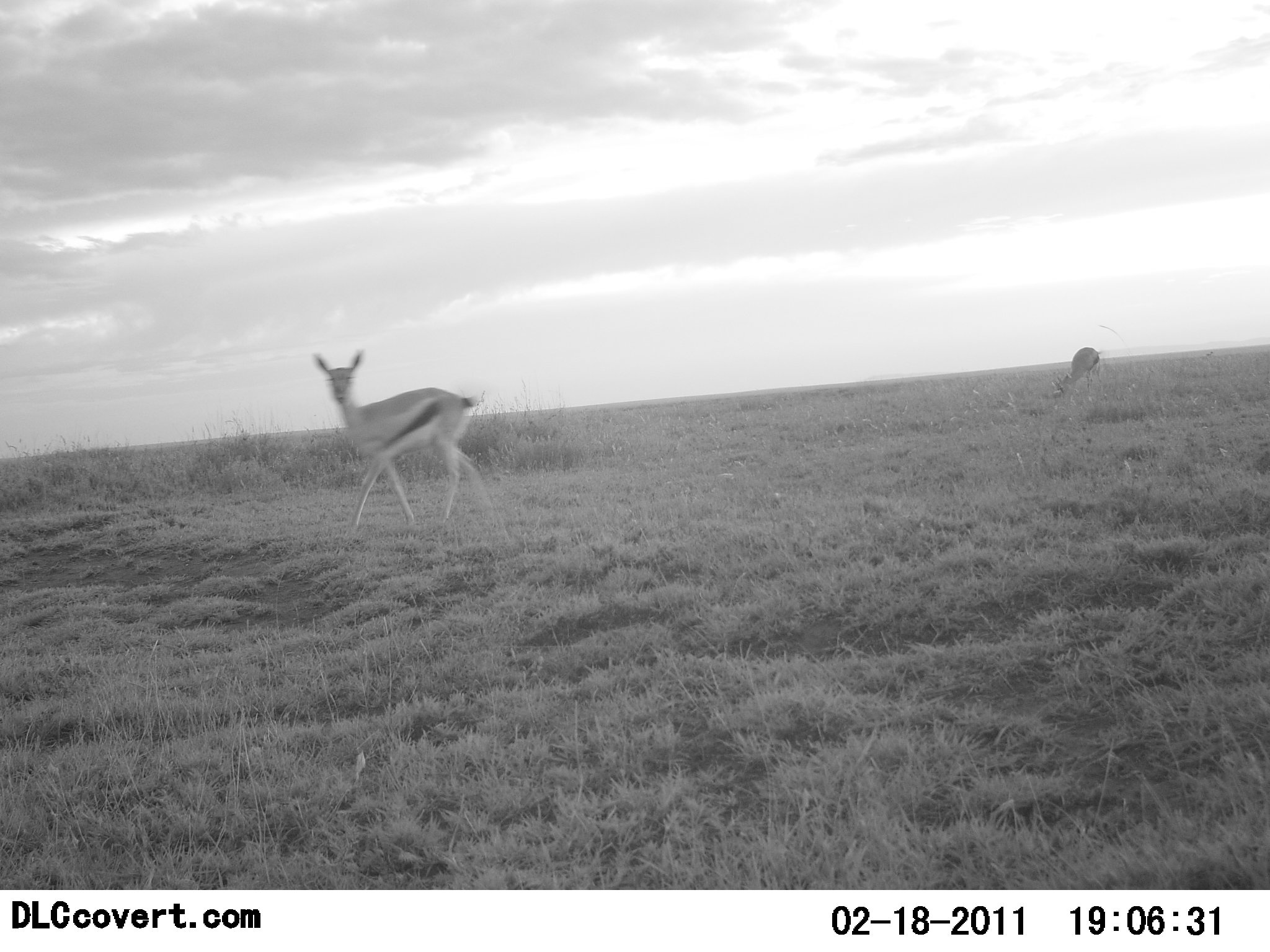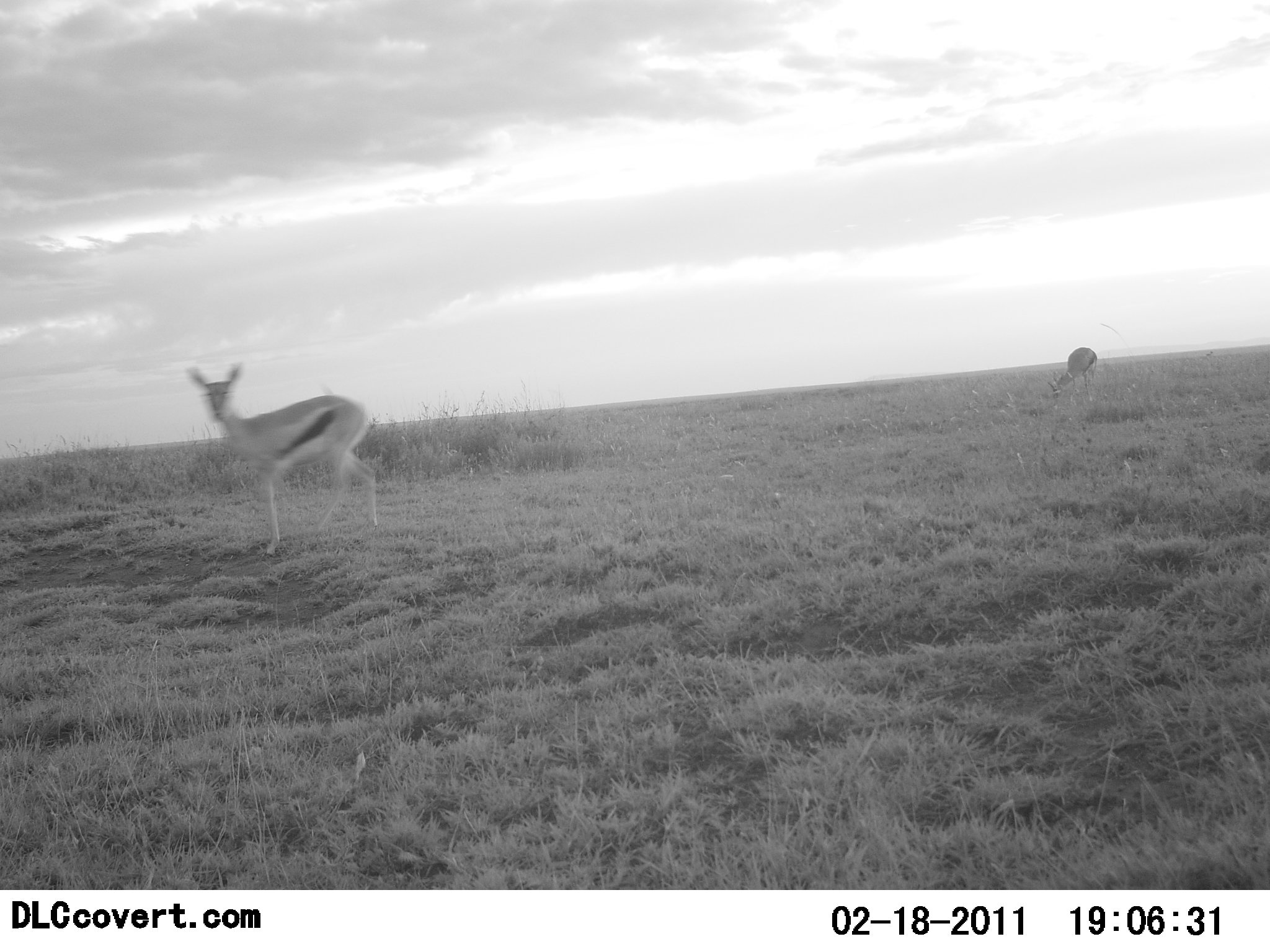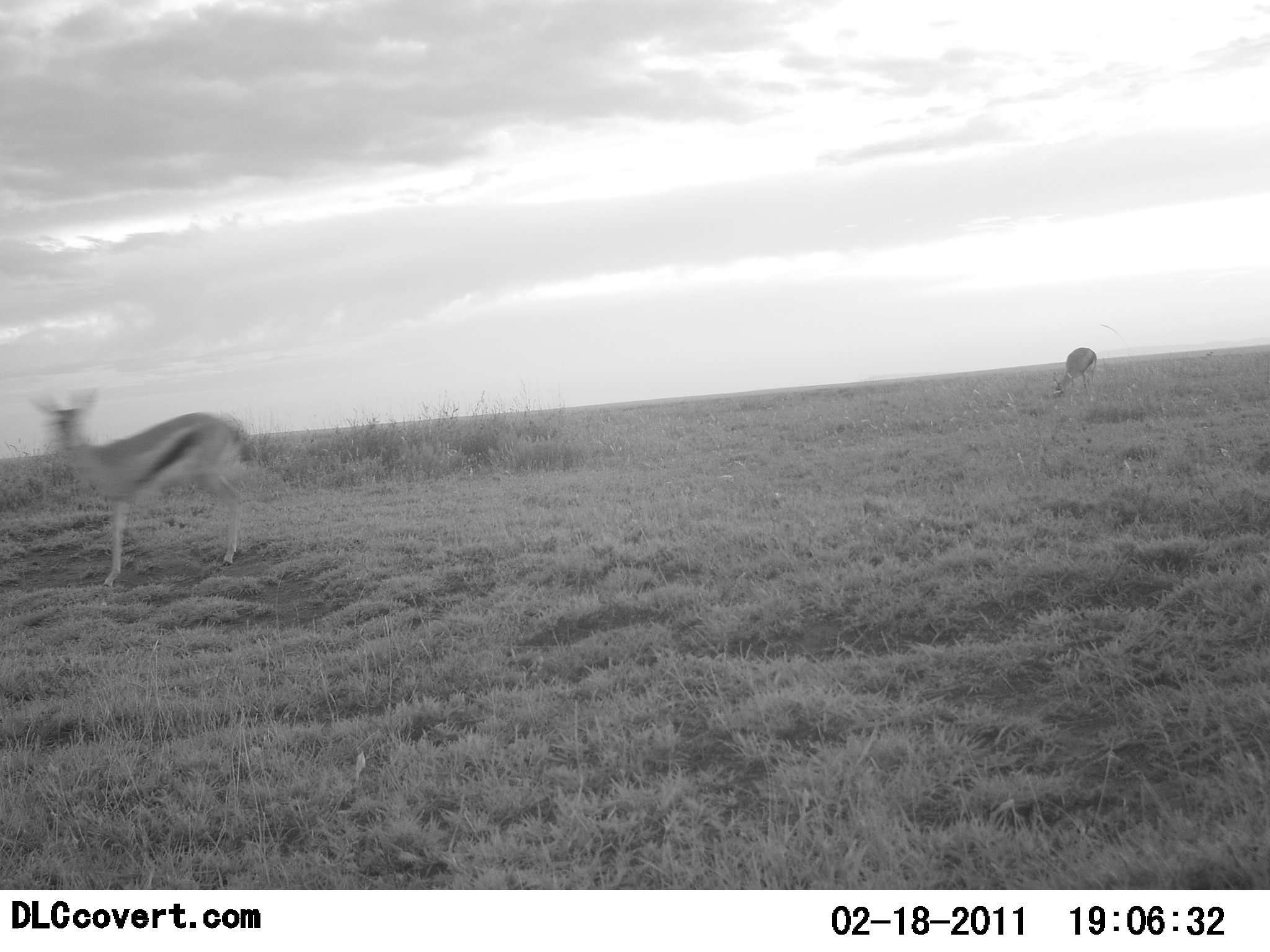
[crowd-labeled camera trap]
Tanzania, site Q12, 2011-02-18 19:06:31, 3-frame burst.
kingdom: Animalia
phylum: Chordata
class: Mammalia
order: Artiodactyla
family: Bovidae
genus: Eudorcas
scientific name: Eudorcas thomsonii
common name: thomson's gazelle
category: gazellethomsons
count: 2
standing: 45%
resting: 0%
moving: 82%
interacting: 0%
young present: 0%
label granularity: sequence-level